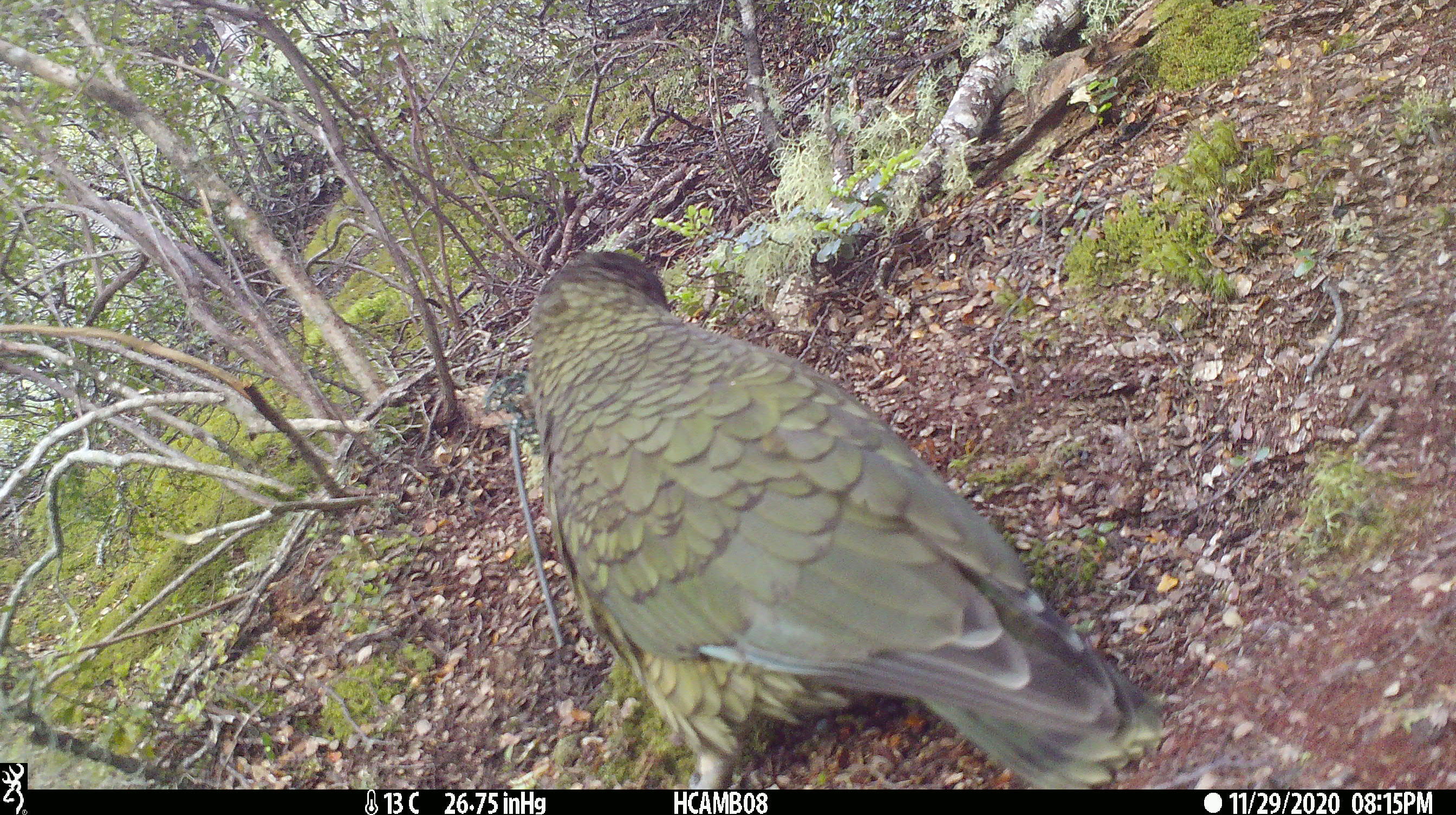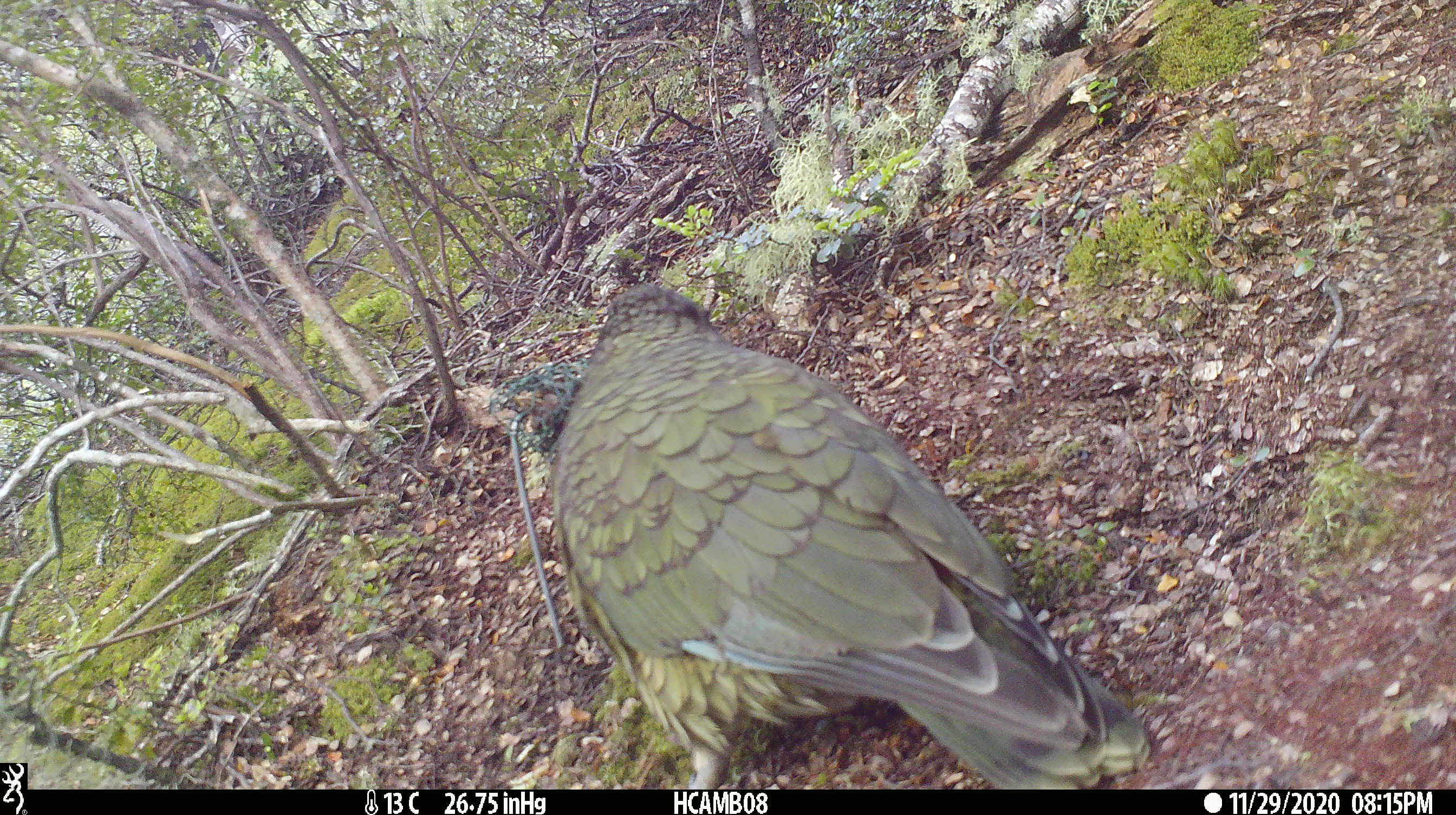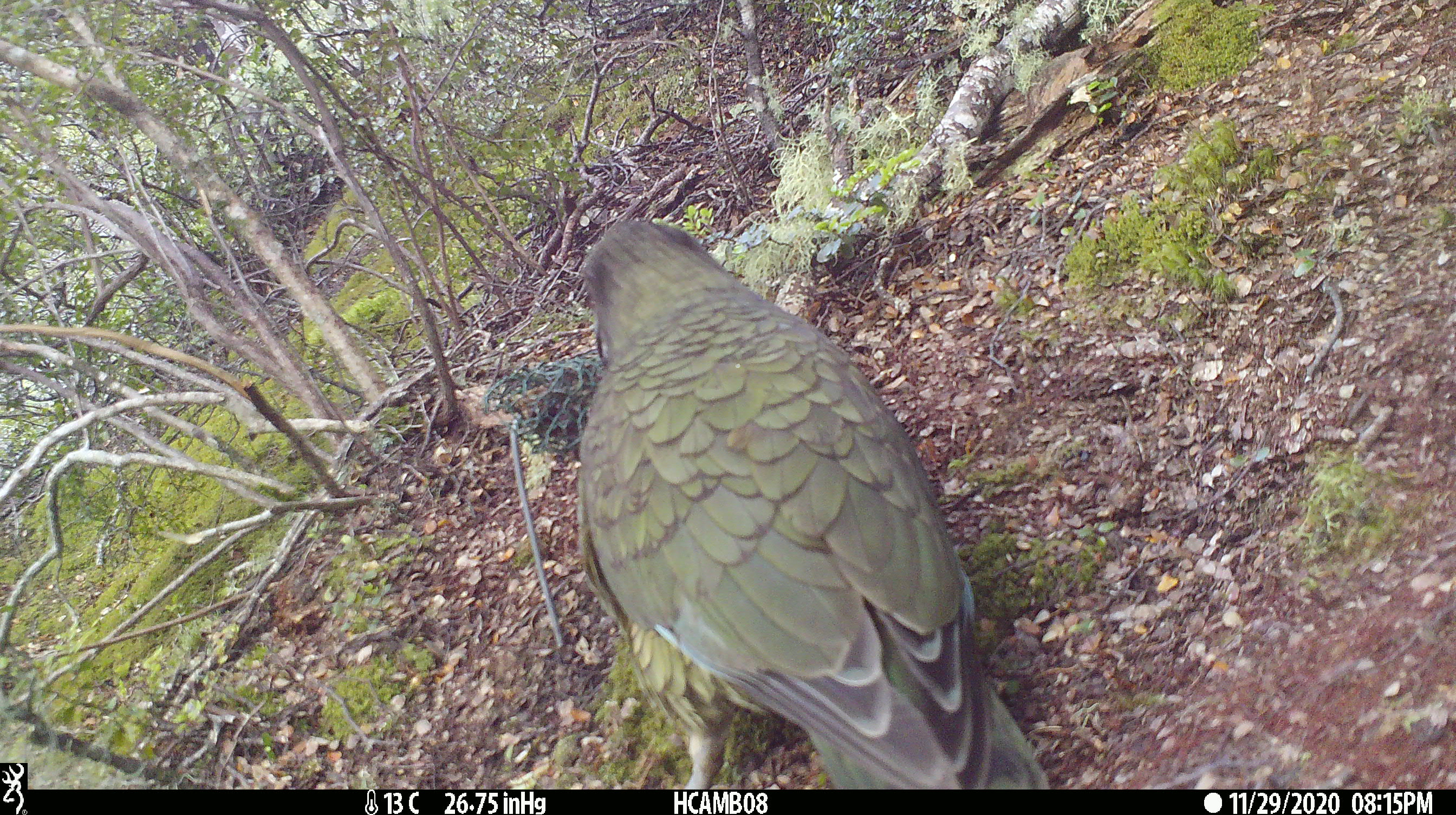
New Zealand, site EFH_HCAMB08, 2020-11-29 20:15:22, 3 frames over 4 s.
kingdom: Animalia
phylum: Chordata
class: Aves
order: Psittaciformes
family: Strigopidae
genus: Nestor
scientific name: Nestor notabilis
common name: kea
Kea (Nestor notabilis).